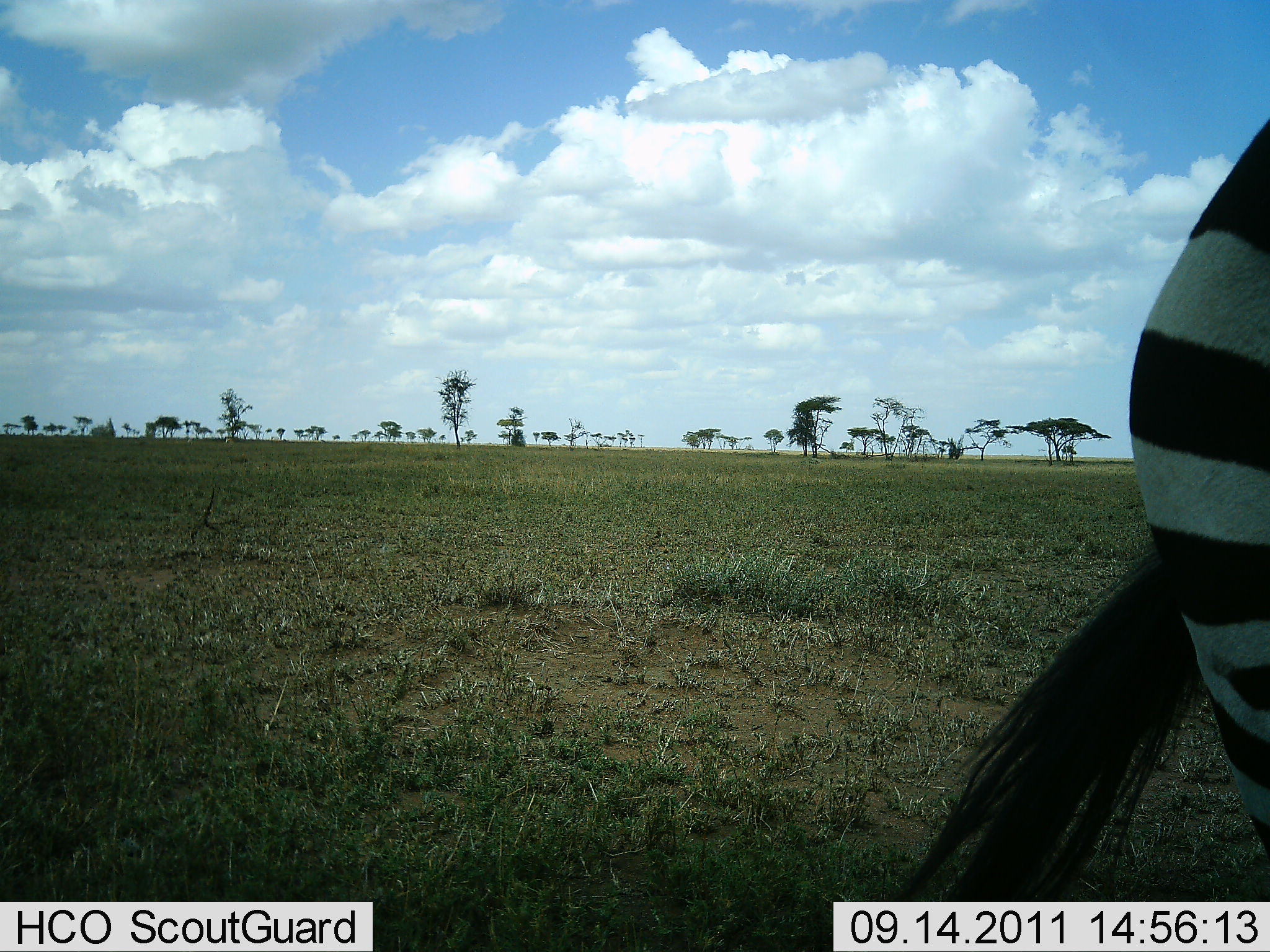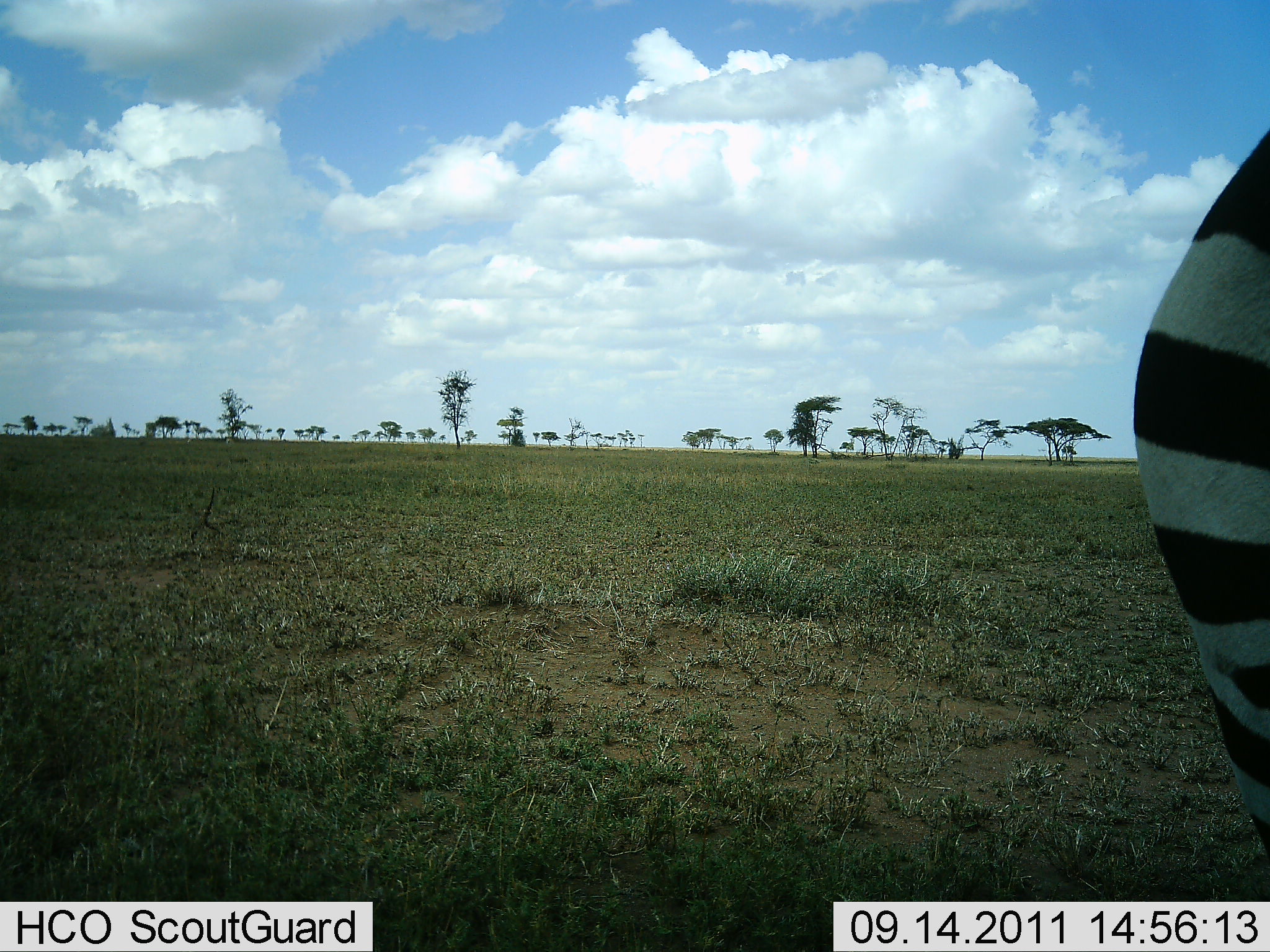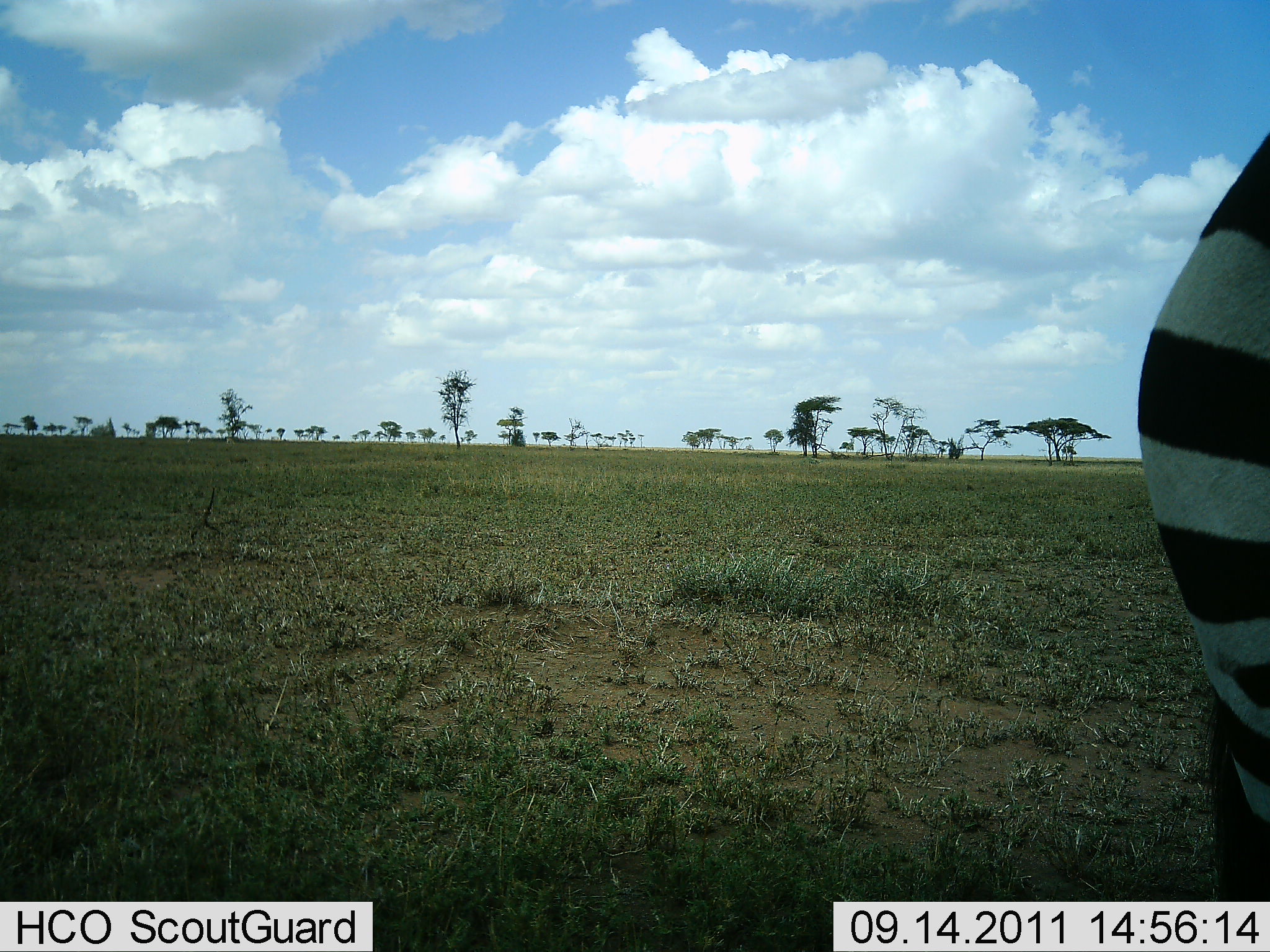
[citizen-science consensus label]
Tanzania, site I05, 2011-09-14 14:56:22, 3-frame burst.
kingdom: Animalia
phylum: Chordata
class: Mammalia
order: Perissodactyla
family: Equidae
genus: Equus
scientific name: Equus quagga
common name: plains zebra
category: zebra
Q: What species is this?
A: Zebra (plains zebra) (Equus quagga).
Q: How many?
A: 1.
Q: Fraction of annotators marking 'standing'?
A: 91%.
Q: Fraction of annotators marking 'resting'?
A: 0%.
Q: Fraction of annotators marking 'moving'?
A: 9%.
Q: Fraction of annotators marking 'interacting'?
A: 0%.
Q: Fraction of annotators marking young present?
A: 0%.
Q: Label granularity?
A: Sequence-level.